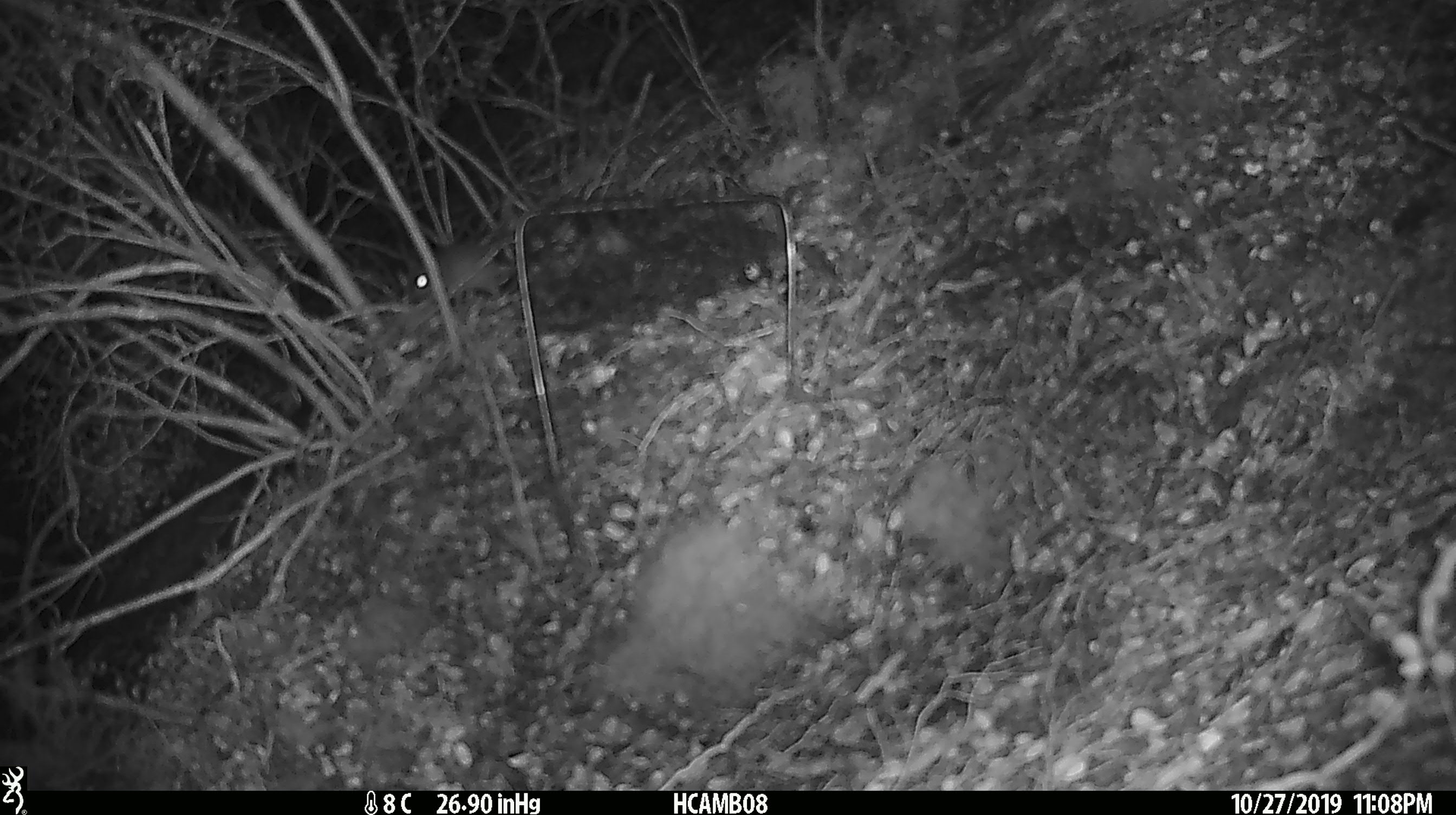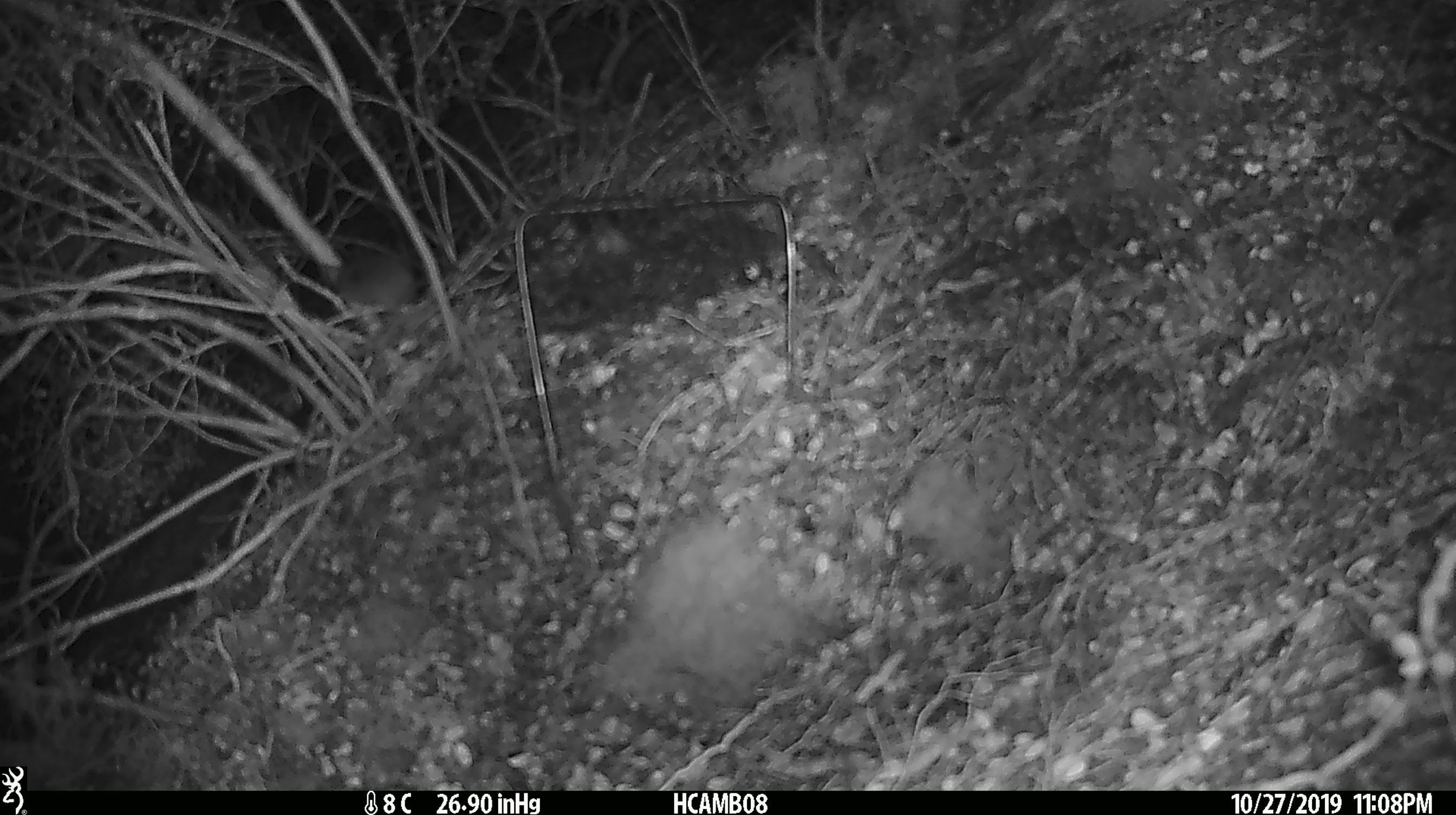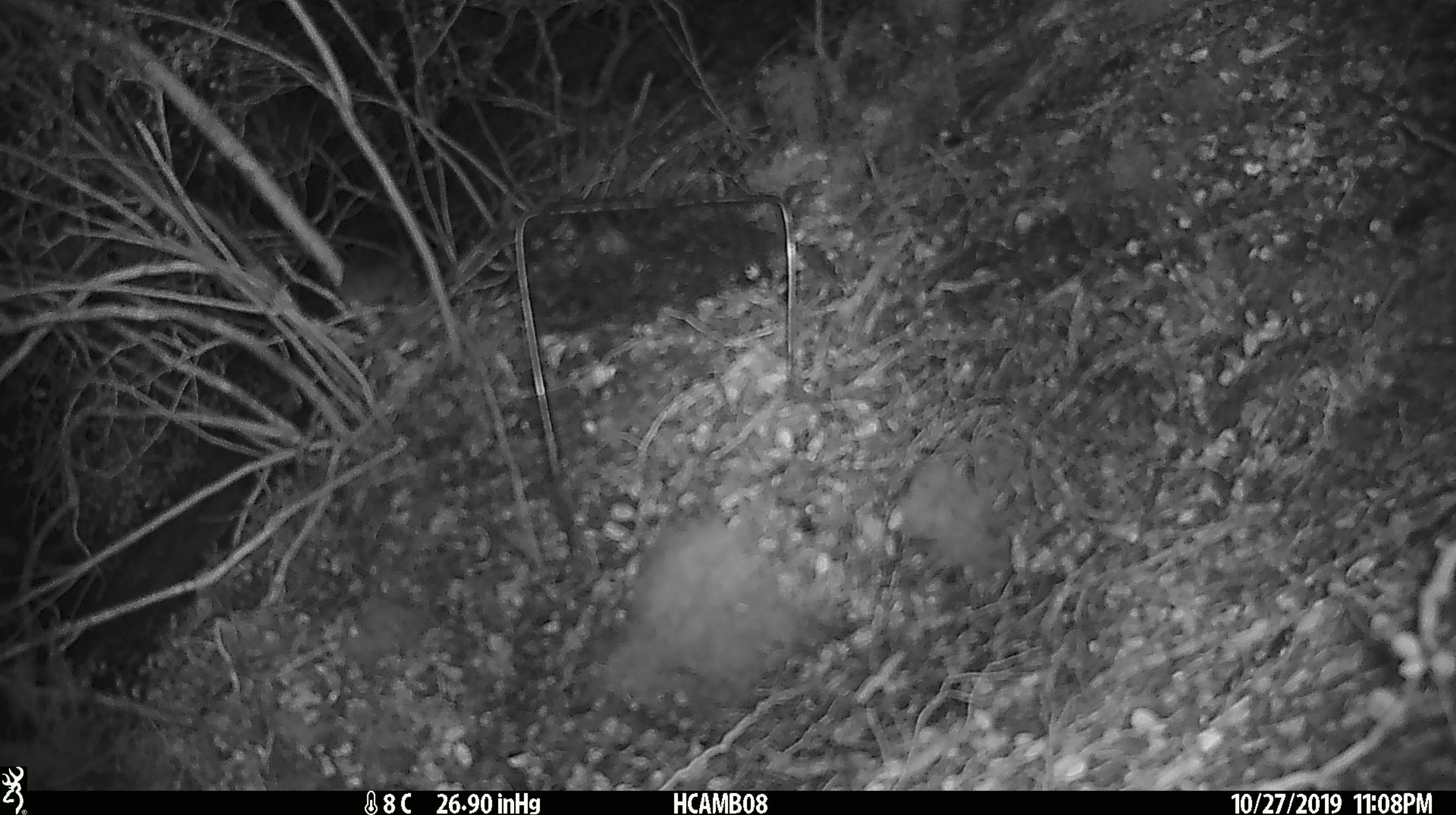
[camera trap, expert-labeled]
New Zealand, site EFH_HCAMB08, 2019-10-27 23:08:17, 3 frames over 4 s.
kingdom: Animalia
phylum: Chordata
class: Mammalia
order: Rodentia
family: Muridae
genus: Mus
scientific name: Mus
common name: mouse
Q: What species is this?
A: Mouse (Mus).